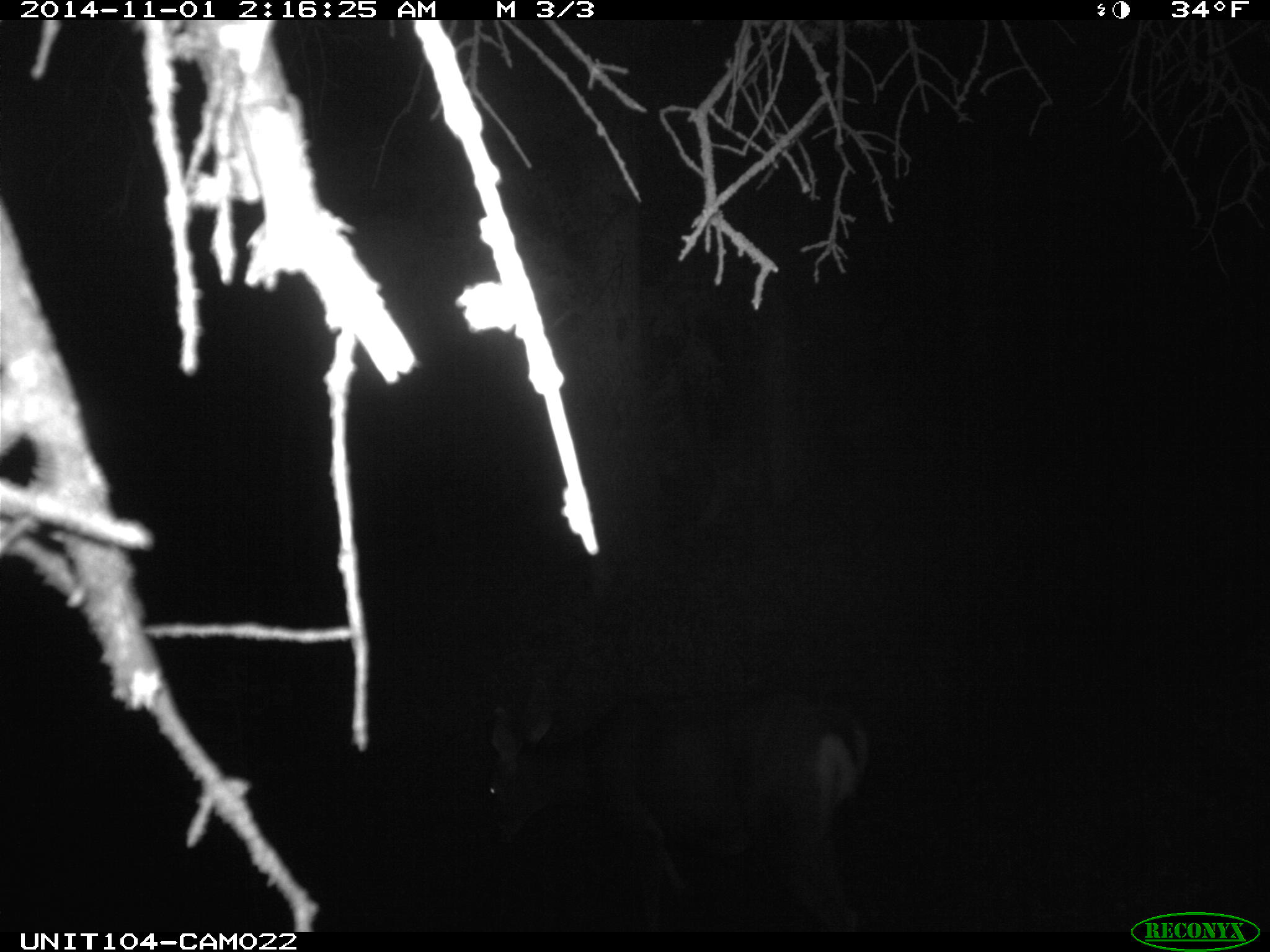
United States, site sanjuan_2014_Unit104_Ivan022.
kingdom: Animalia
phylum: Chordata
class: Mammalia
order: Artiodactyla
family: Cervidae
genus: Odocoileus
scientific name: Odocoileus hemionus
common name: mule deer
Odocoileus hemionus (mule deer).